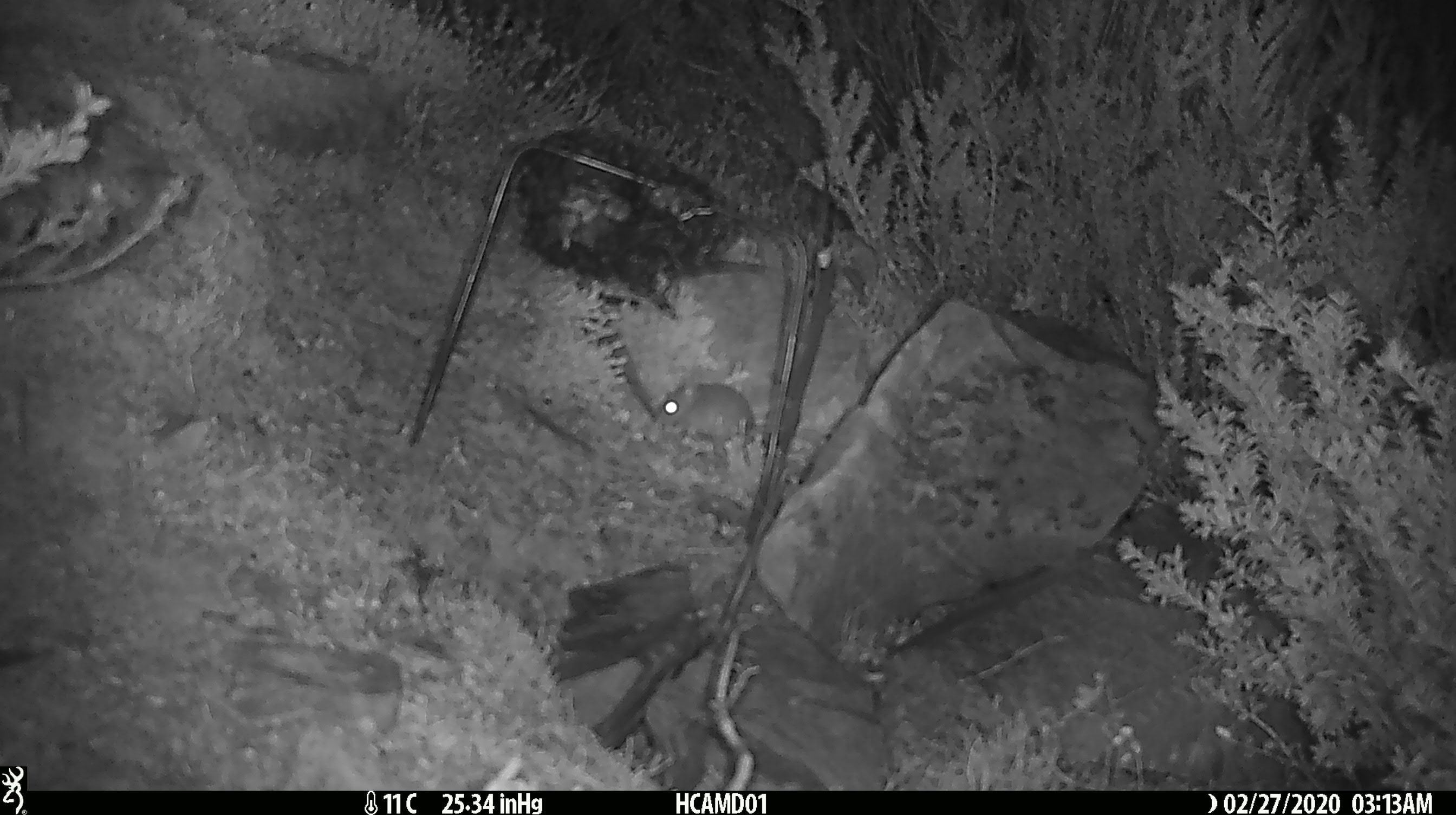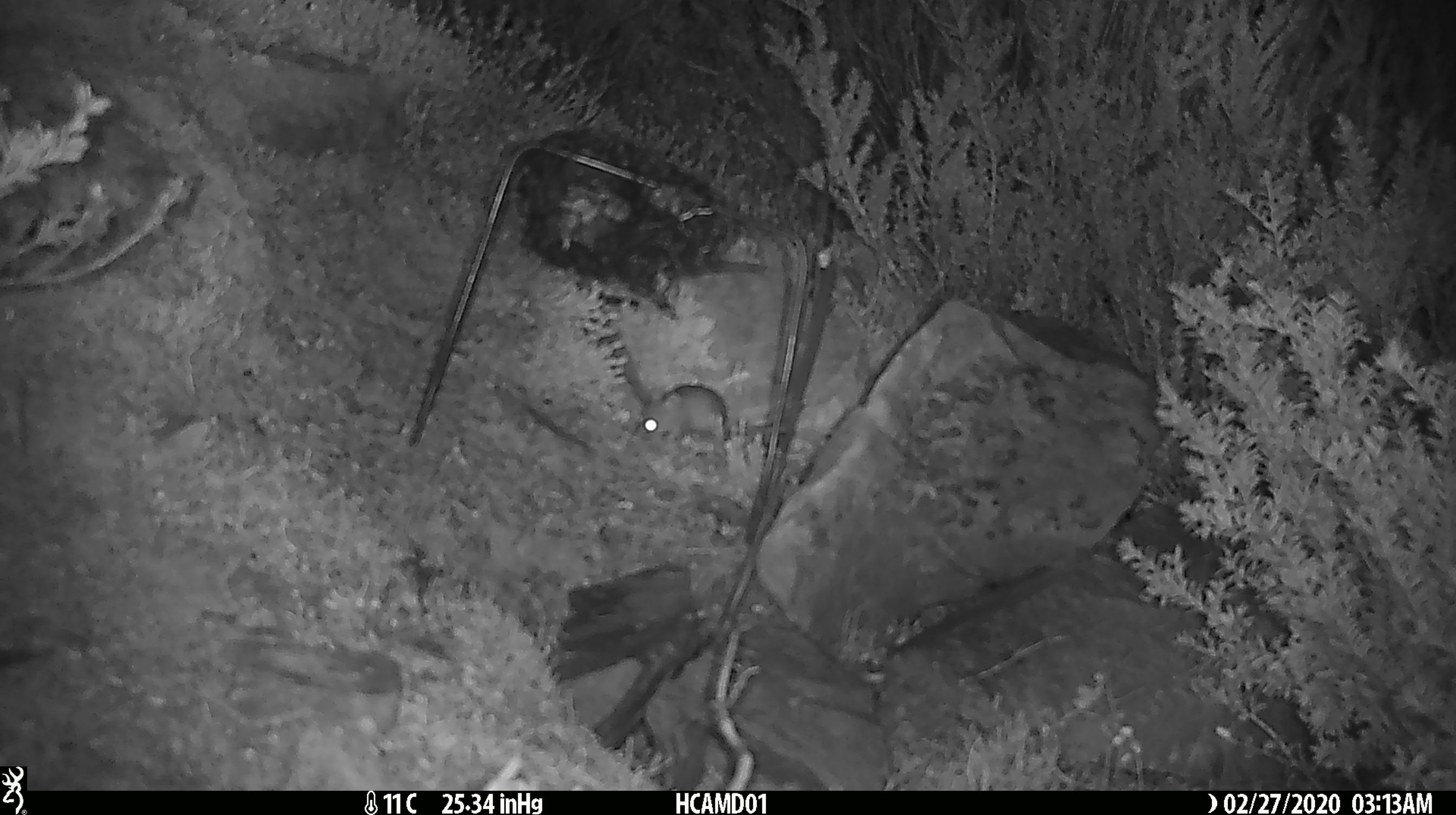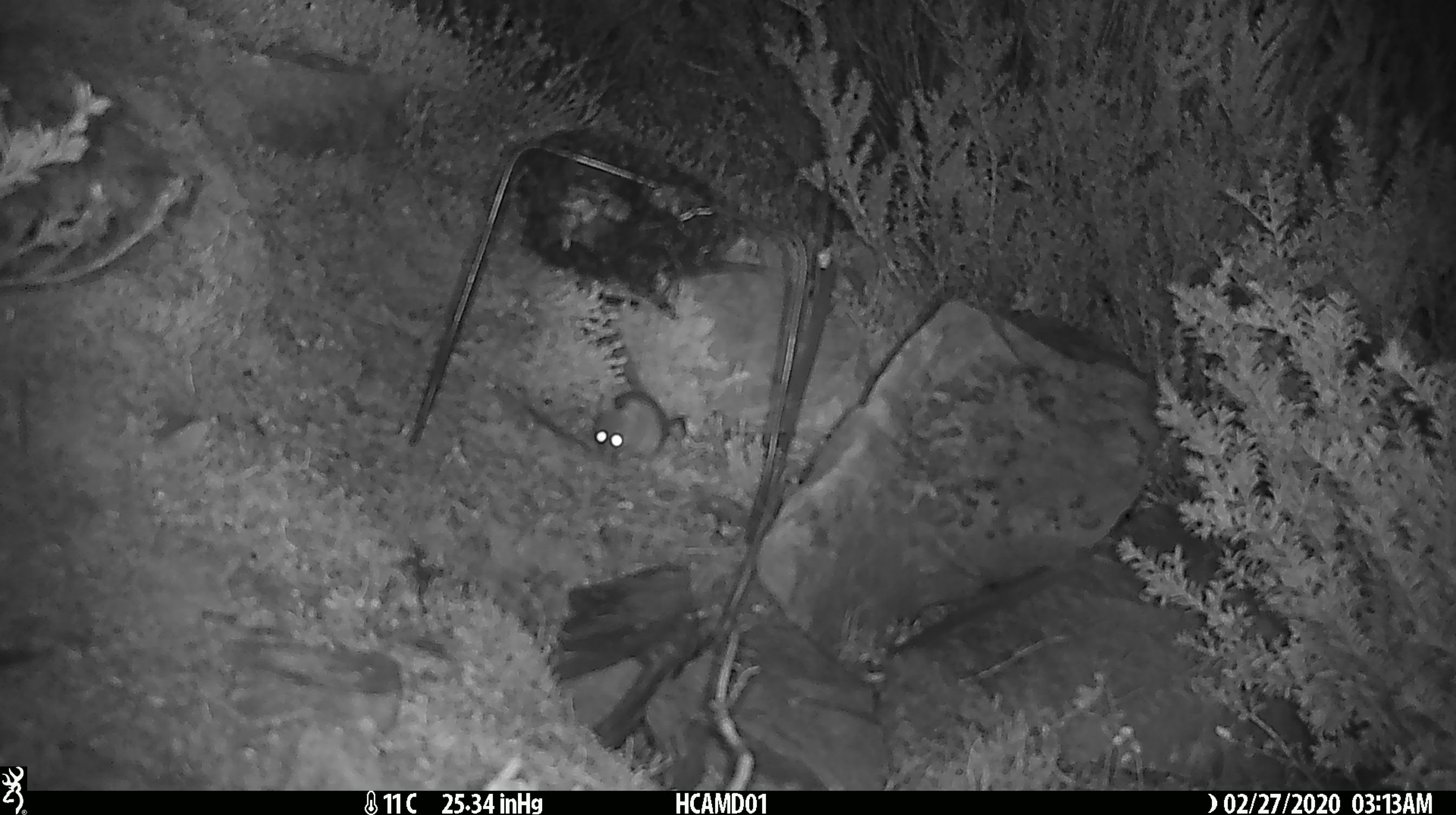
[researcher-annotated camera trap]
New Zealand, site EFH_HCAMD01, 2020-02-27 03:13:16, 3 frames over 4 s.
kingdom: Animalia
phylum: Chordata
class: Mammalia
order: Rodentia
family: Muridae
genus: Mus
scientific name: Mus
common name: mouse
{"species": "mouse (Mus)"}